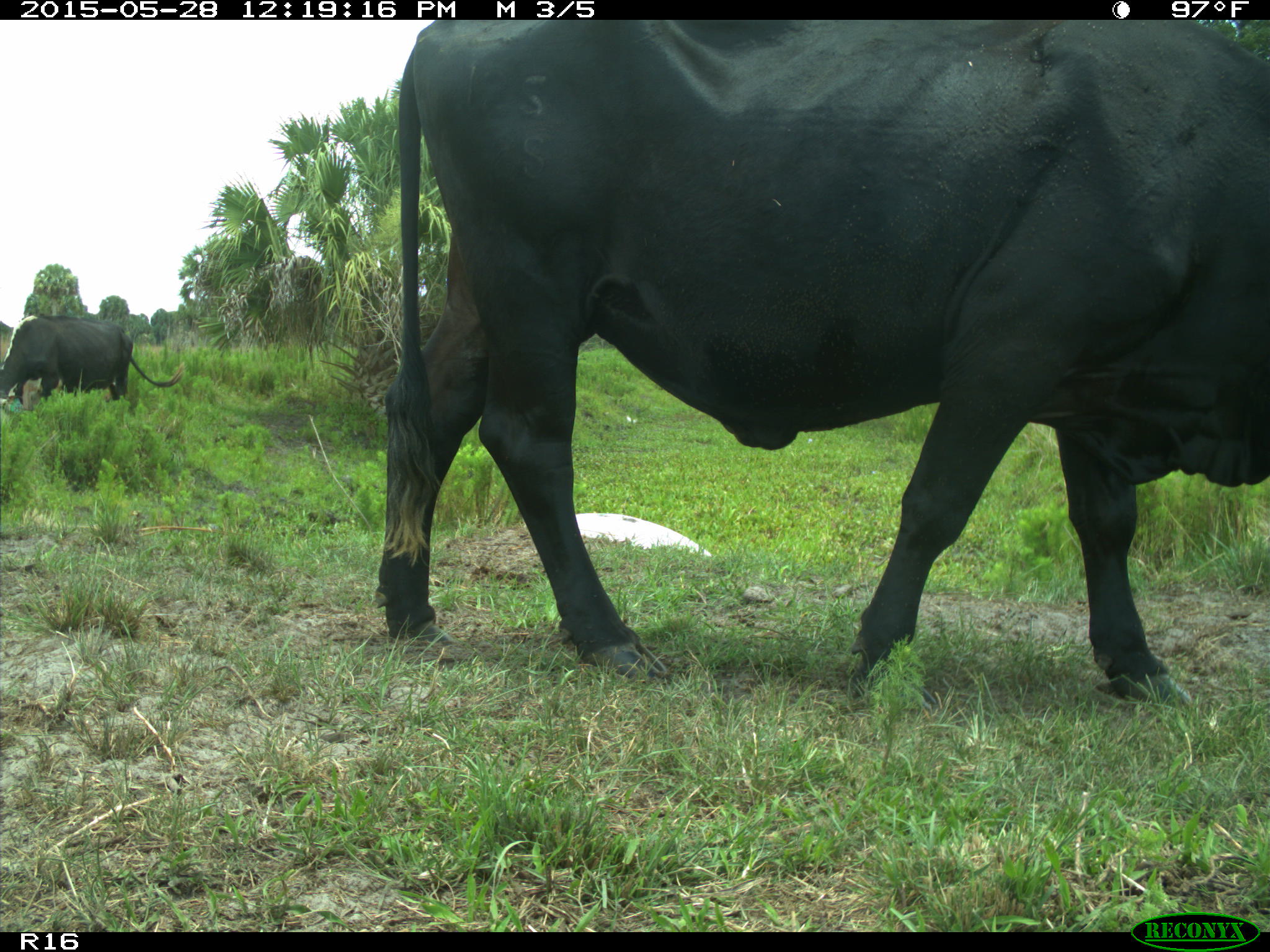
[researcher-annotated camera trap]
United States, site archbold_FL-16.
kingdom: Animalia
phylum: Chordata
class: Mammalia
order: Artiodactyla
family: Bovidae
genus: Bos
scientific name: Bos taurus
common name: domestic cow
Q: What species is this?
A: Bos taurus (domestic cow).